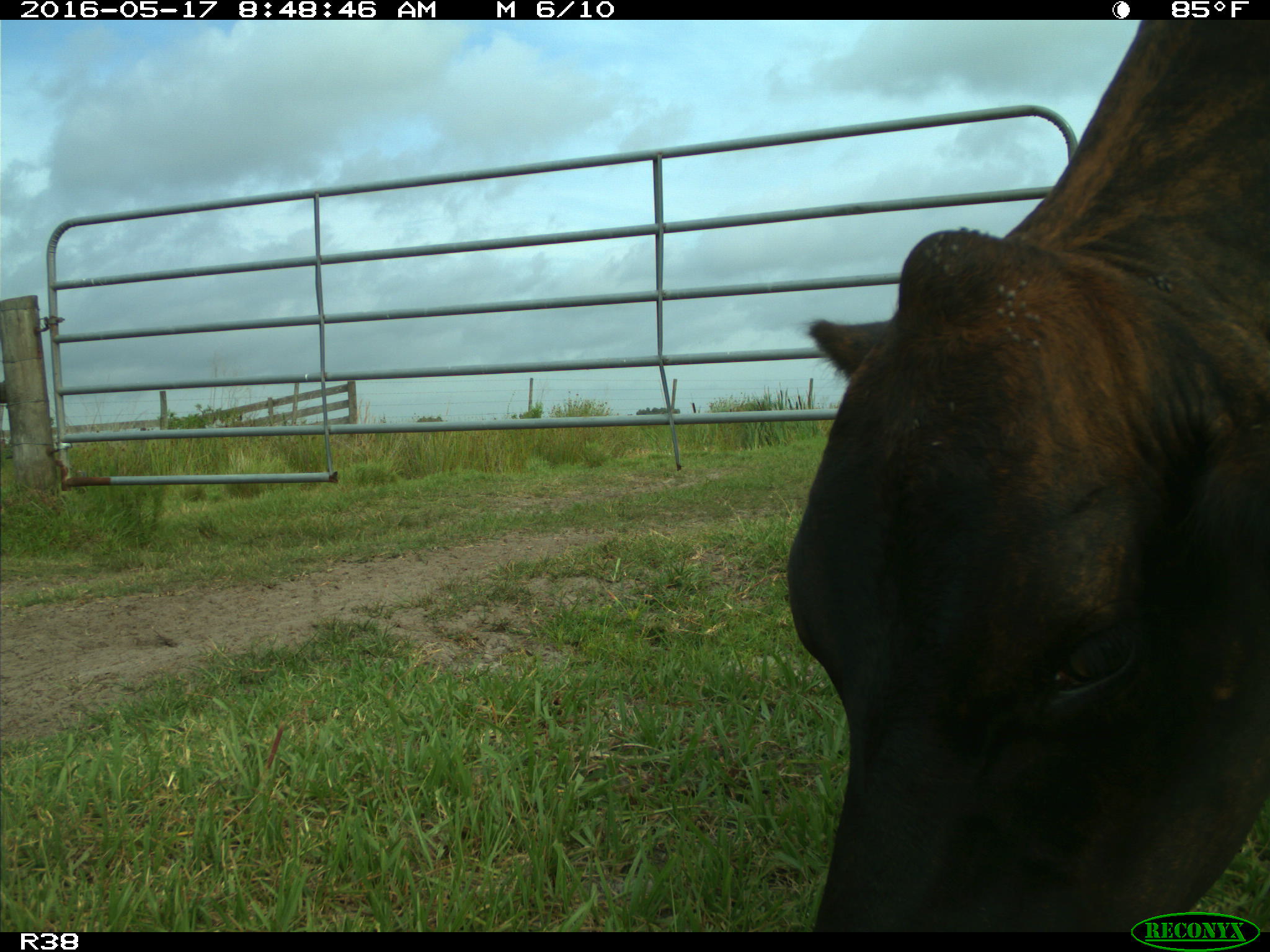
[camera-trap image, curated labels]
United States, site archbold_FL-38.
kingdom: Animalia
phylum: Chordata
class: Mammalia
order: Artiodactyla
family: Bovidae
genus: Bos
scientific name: Bos taurus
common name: domestic cow